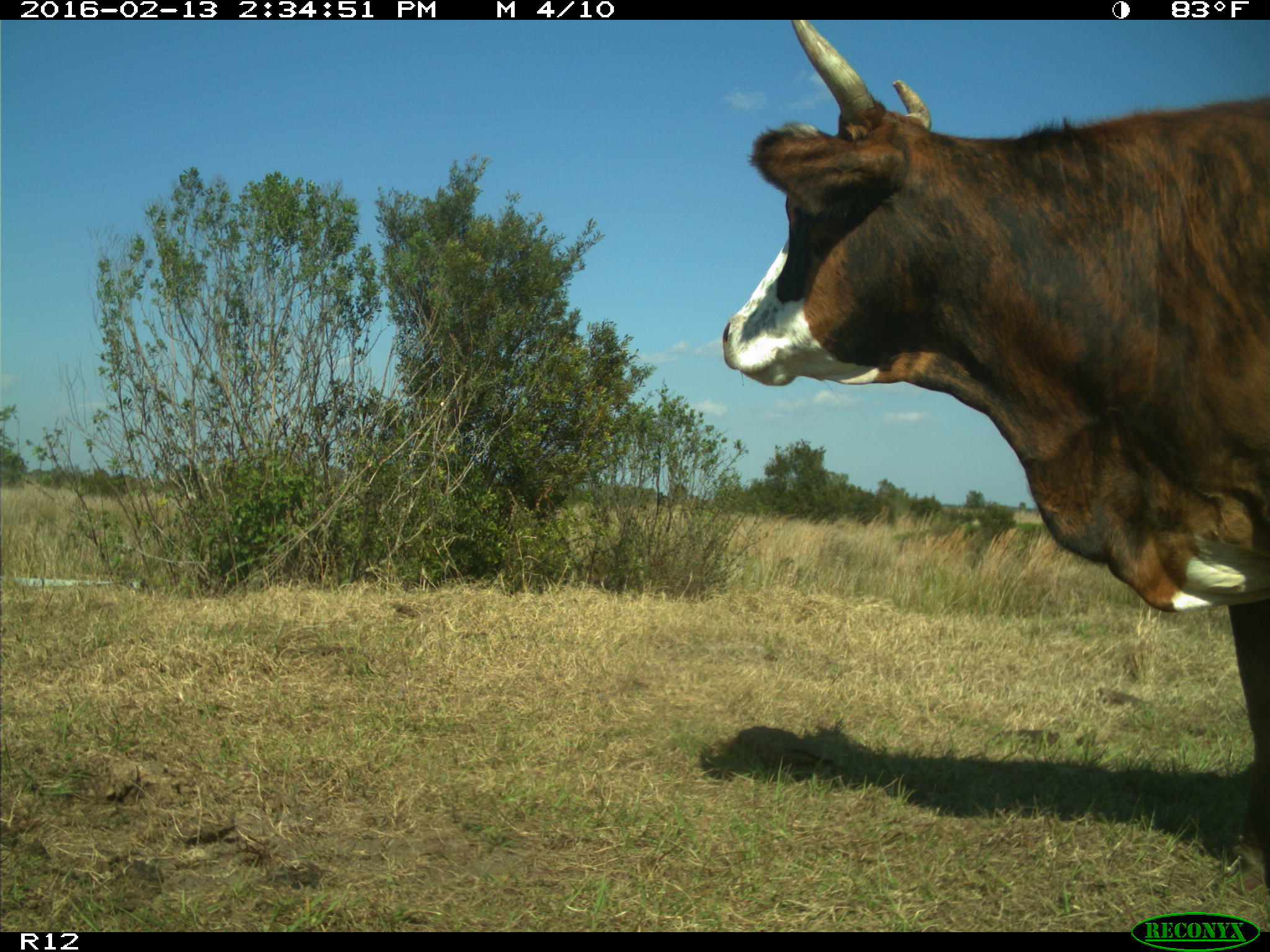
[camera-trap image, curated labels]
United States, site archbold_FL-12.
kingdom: Animalia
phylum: Chordata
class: Mammalia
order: Artiodactyla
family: Bovidae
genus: Bos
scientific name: Bos taurus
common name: domestic cow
Bos taurus (domestic cow).